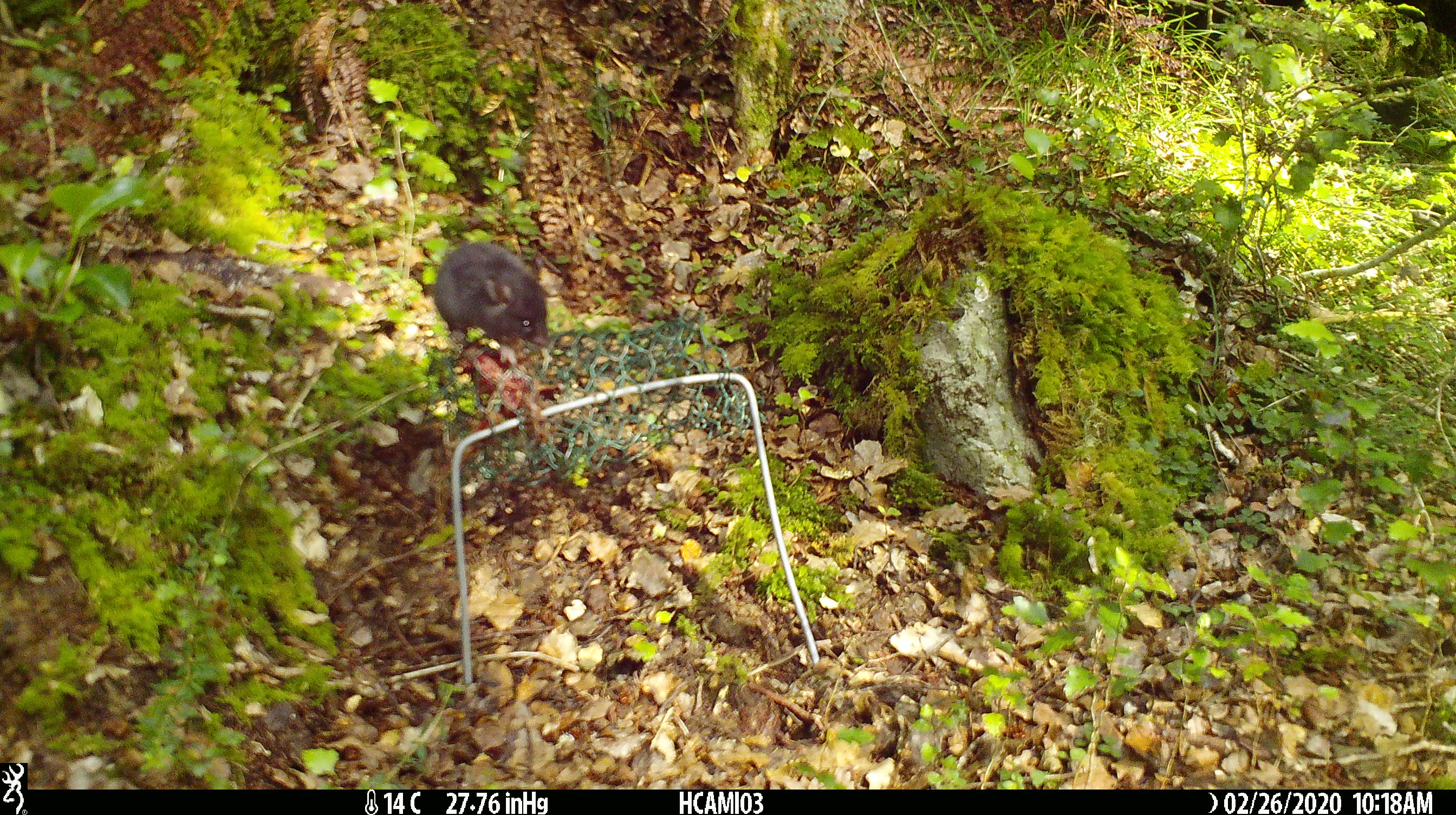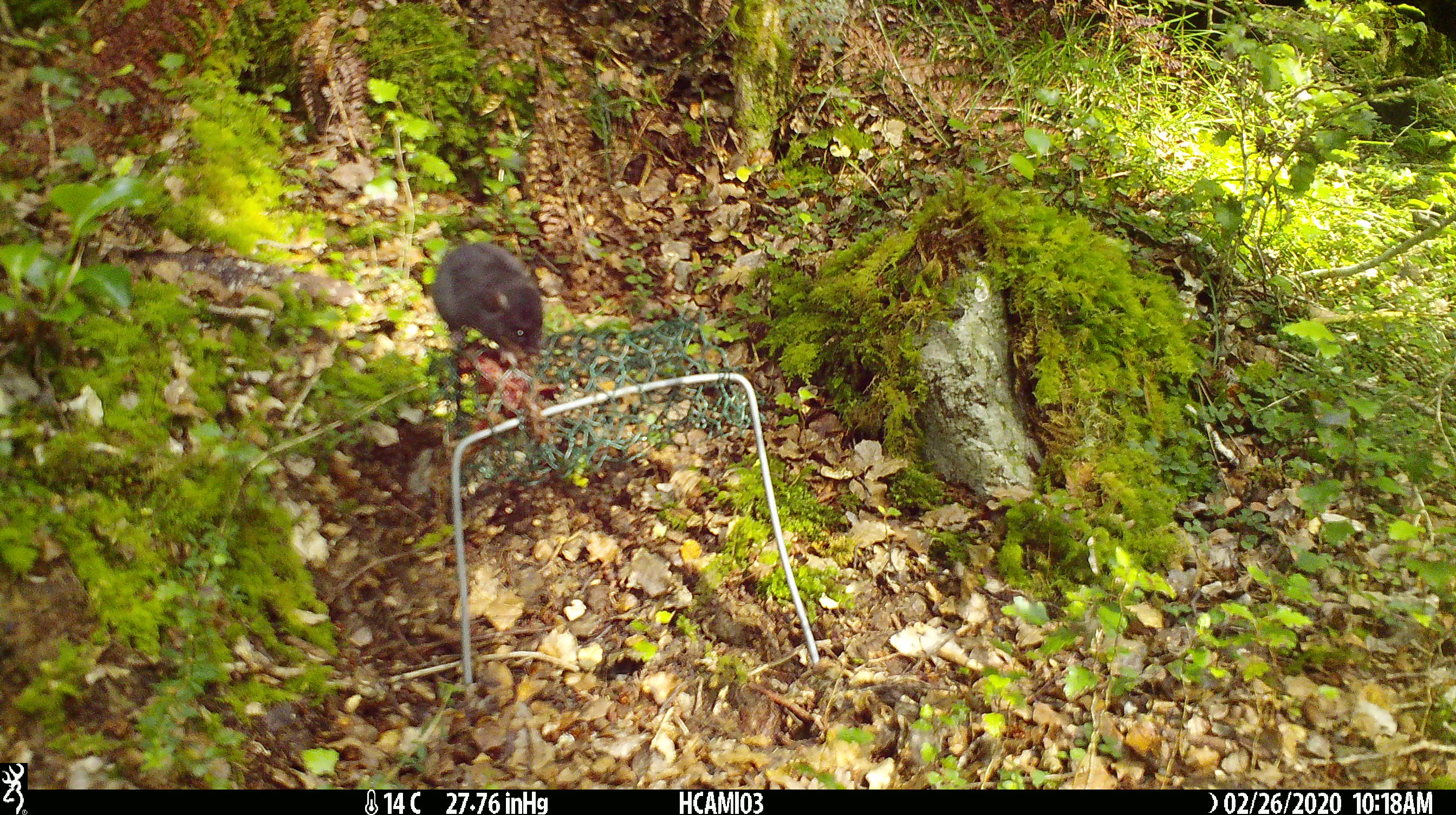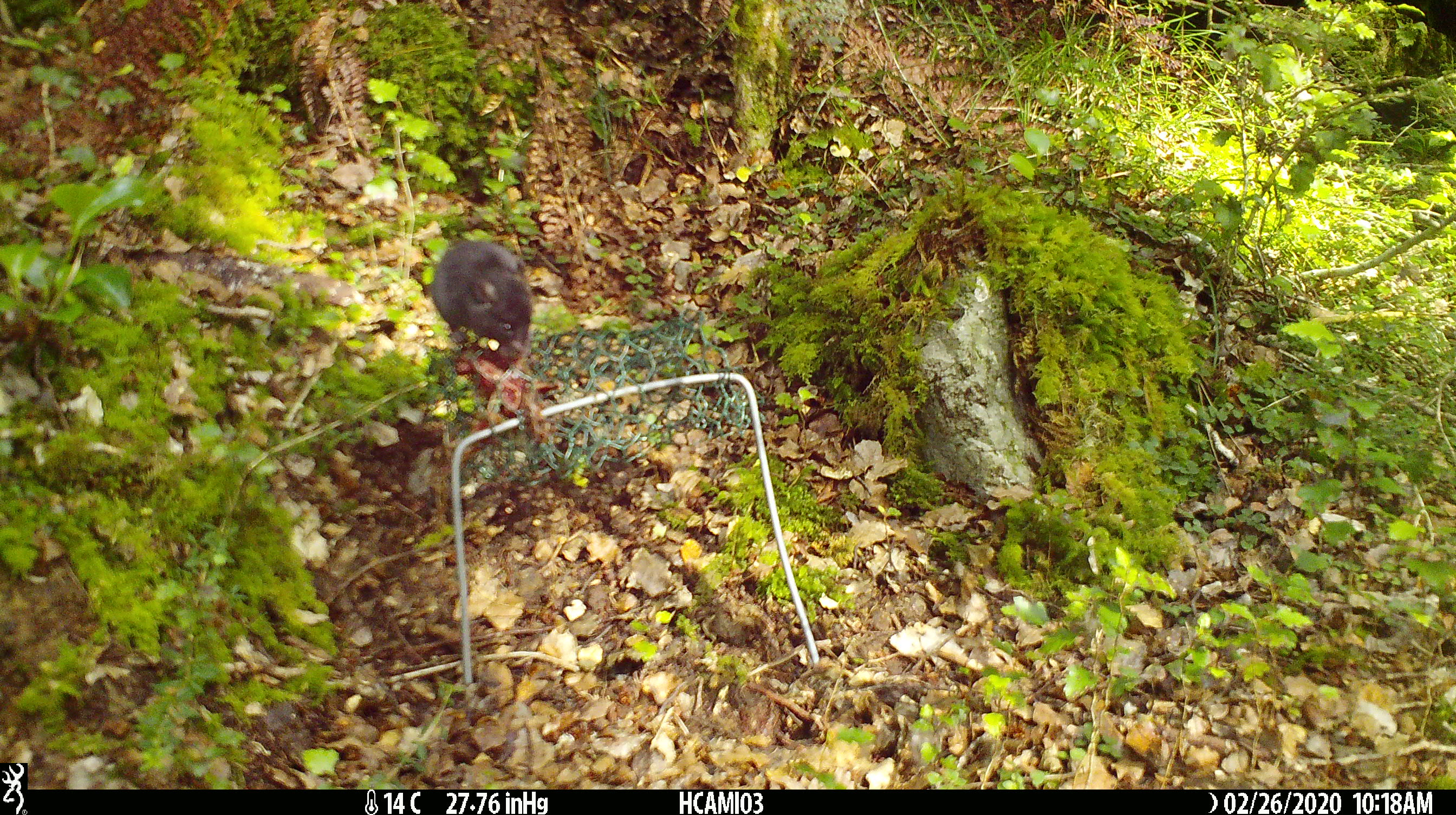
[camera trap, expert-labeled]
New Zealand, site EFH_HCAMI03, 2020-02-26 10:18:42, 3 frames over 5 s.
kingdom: Animalia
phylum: Chordata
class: Mammalia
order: Rodentia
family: Muridae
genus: Mus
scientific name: Mus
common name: mouse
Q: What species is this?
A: Mouse (Mus).